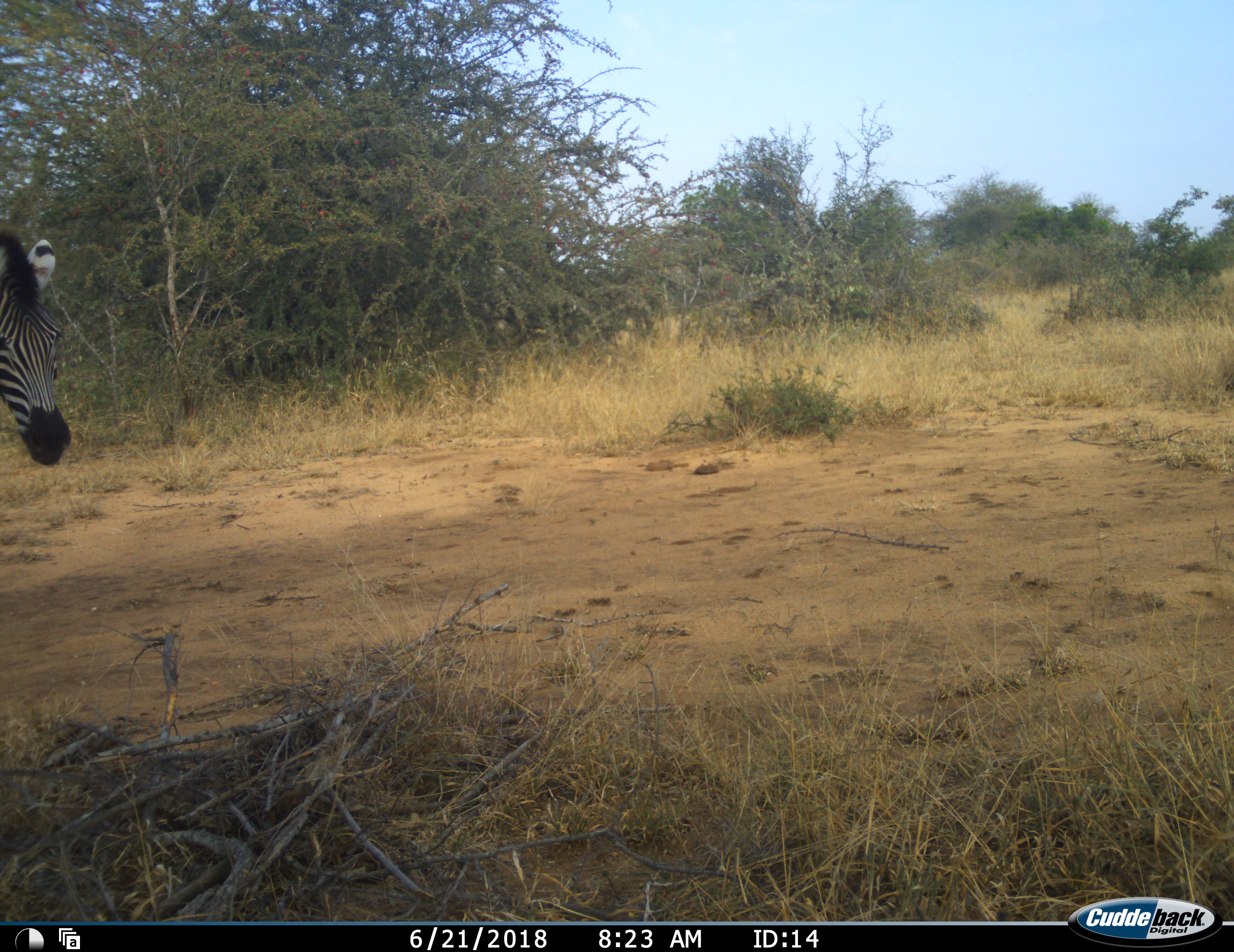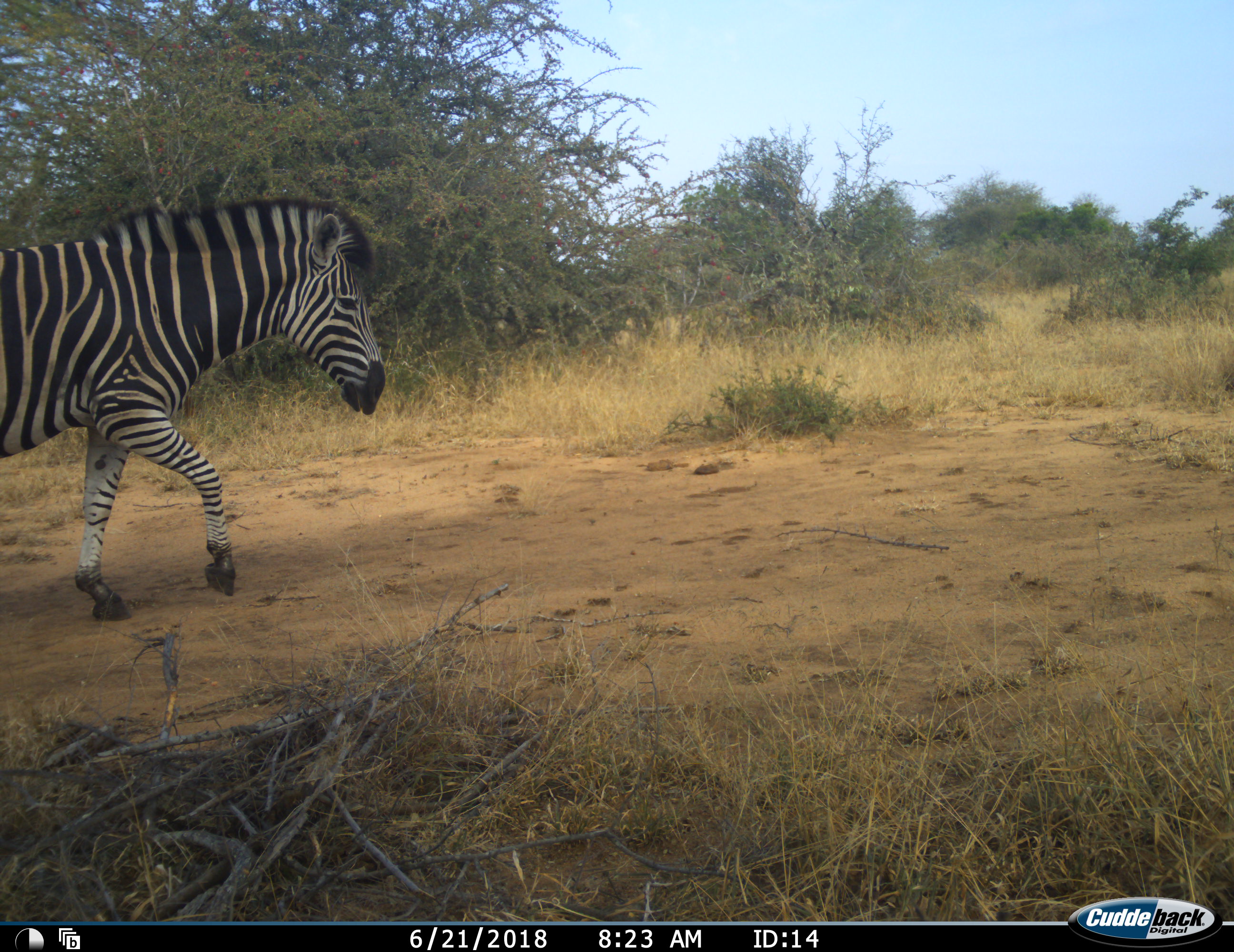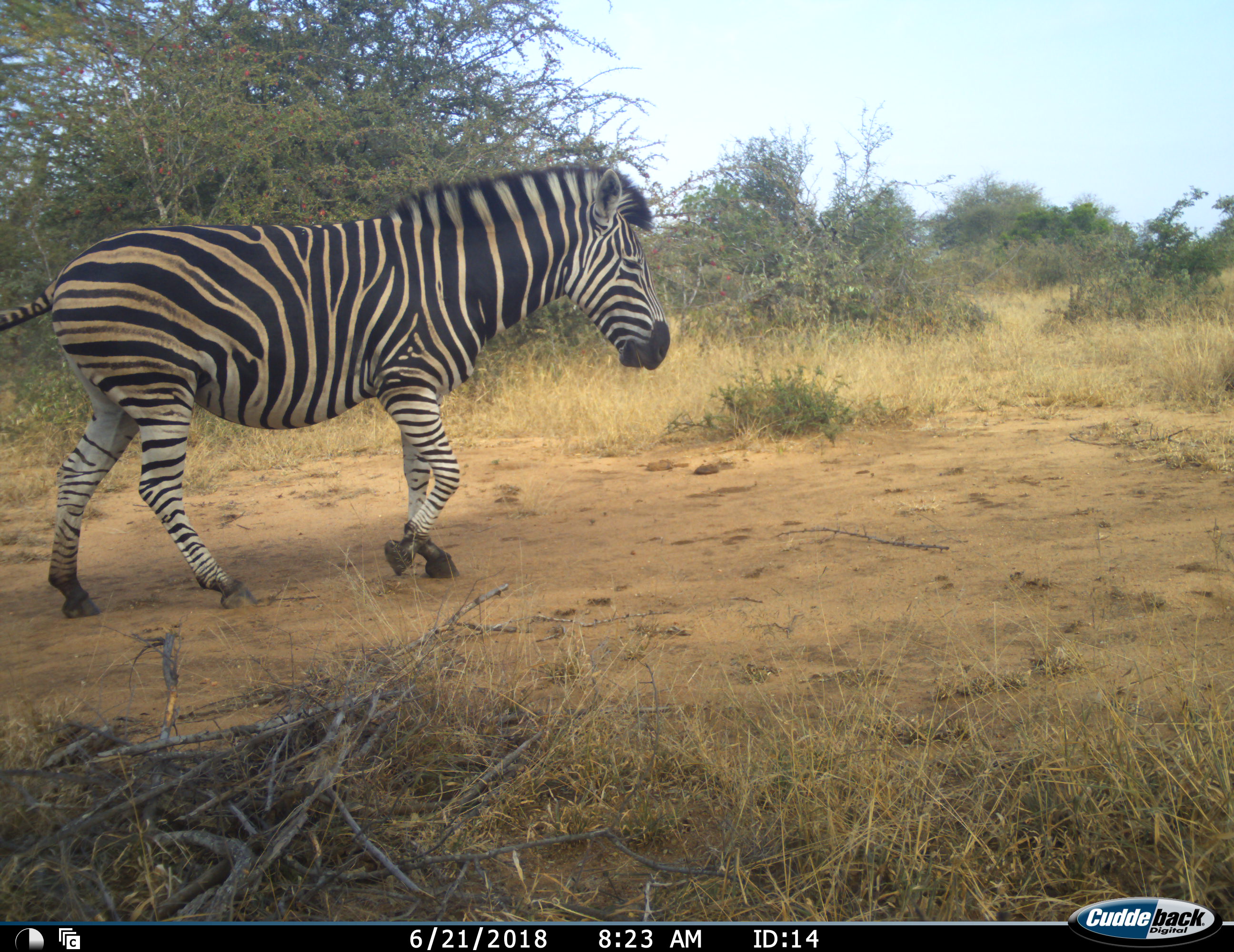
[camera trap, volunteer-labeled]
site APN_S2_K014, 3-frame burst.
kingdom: Animalia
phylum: Chordata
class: Mammalia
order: Perissodactyla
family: Equidae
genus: Equus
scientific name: Equus quagga burchellii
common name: burchell's zebra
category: zebraburchells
Zebraburchells (burchell's zebra) (Equus quagga burchellii), count 1. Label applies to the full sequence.